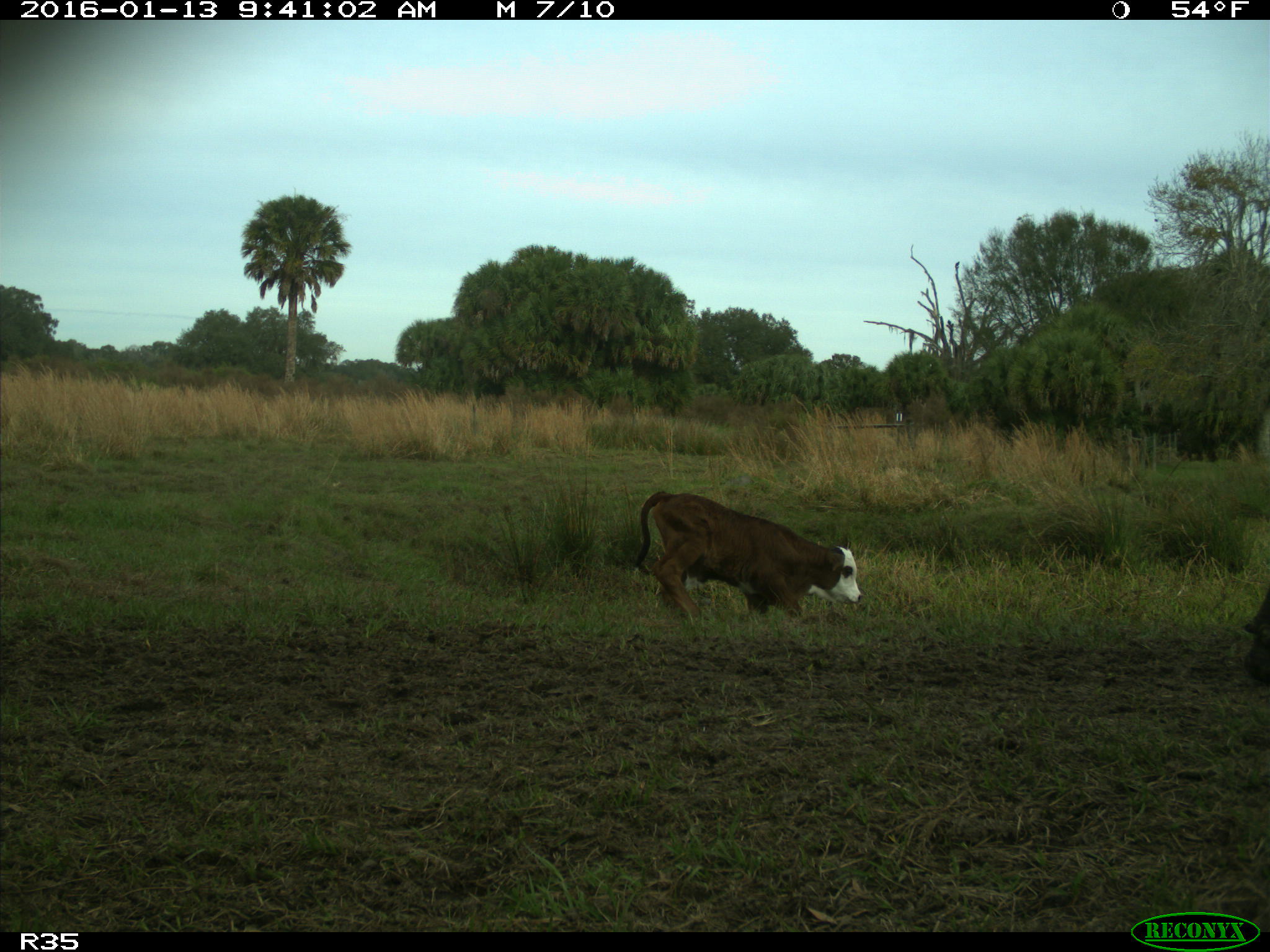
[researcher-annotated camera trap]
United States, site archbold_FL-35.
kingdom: Animalia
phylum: Chordata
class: Mammalia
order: Artiodactyla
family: Bovidae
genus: Bos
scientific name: Bos taurus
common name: domestic cow